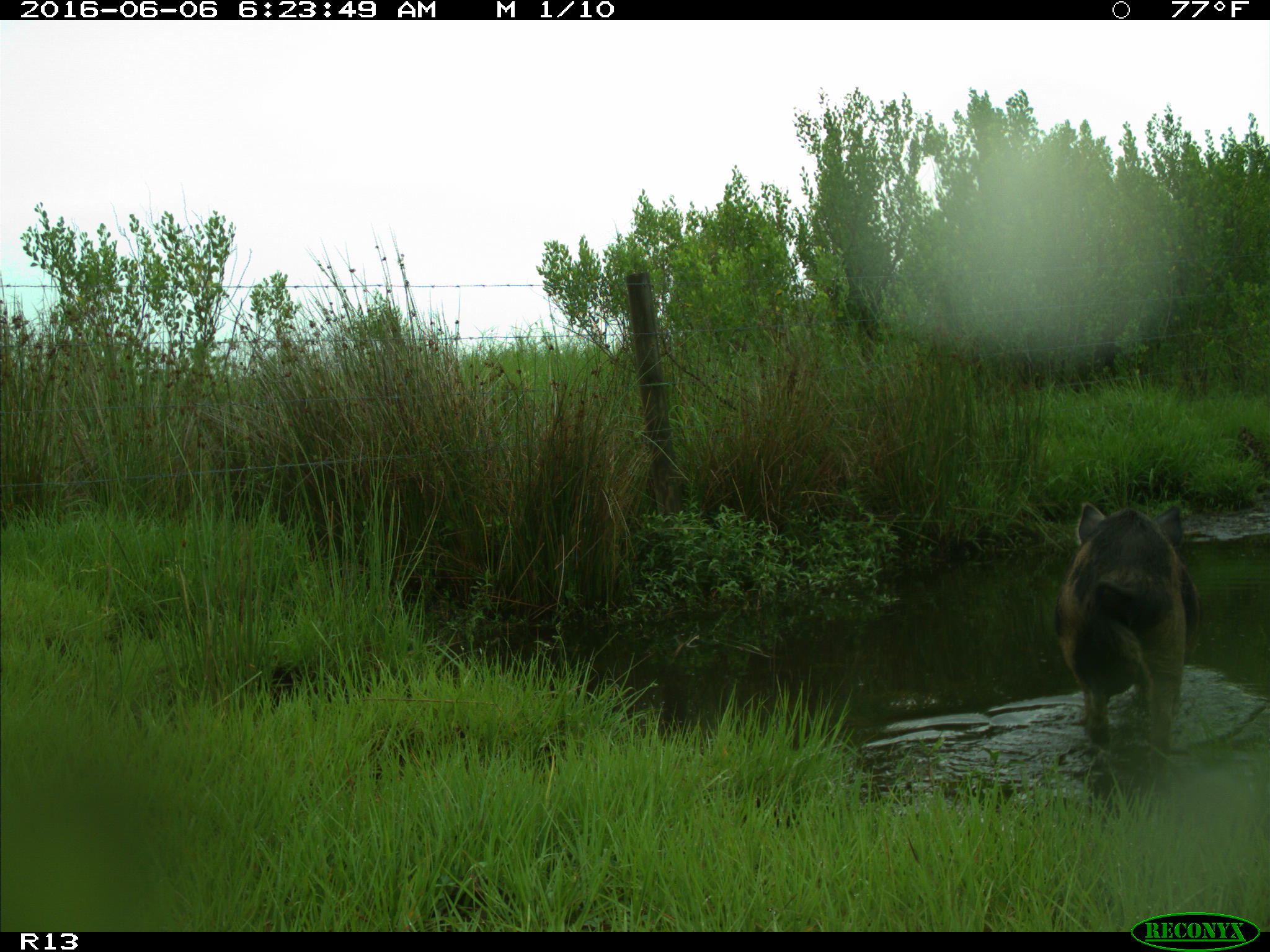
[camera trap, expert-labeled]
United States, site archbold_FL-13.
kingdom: Animalia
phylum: Chordata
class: Mammalia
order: Artiodactyla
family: Suidae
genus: Sus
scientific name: Sus scrofa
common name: wild boar